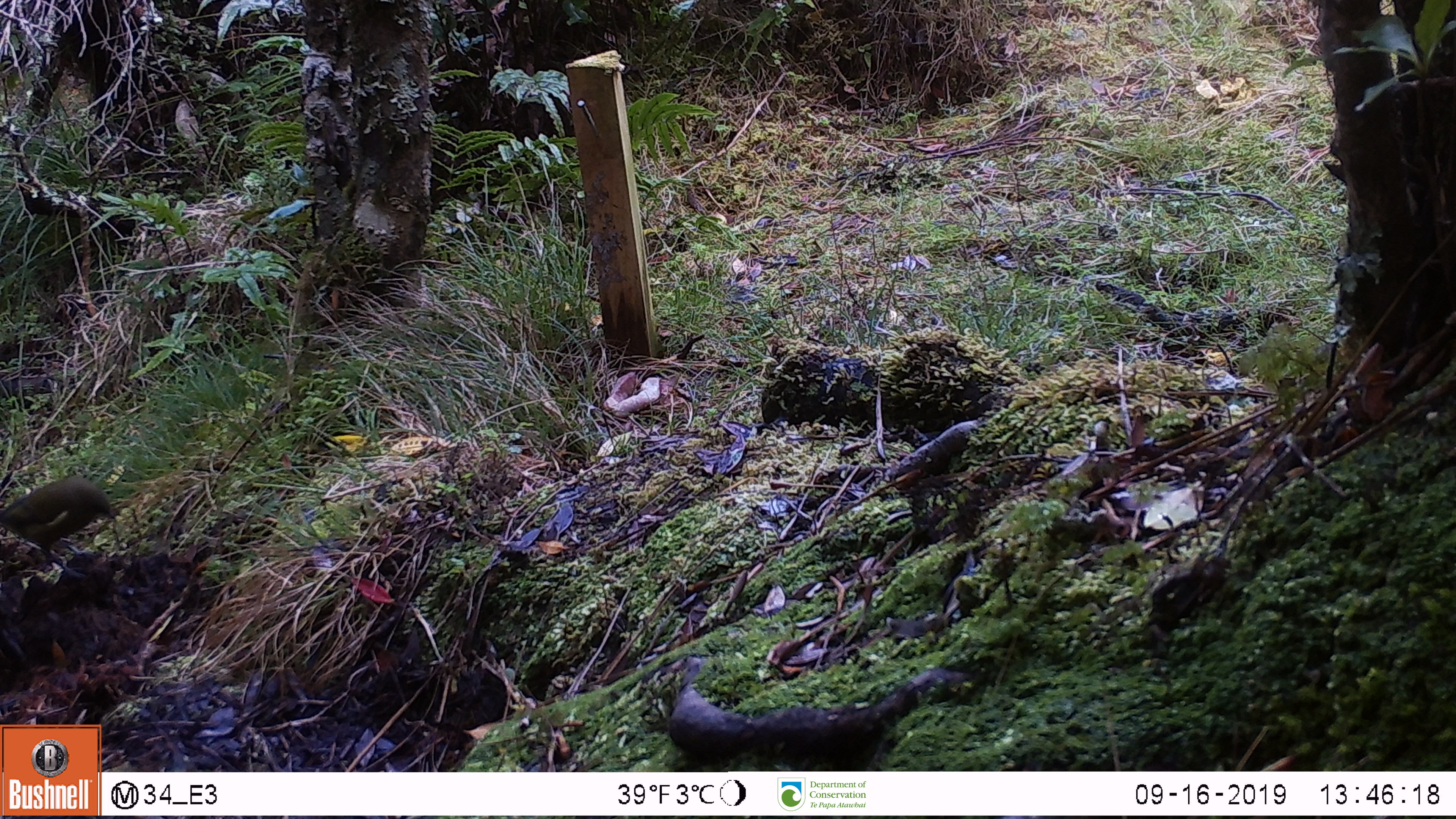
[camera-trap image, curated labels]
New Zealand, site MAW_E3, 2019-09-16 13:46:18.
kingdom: Animalia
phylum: Chordata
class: Aves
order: Passeriformes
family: Meliphagidae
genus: Anthornis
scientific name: Anthornis melanura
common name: new zealand bellbird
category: bellbird